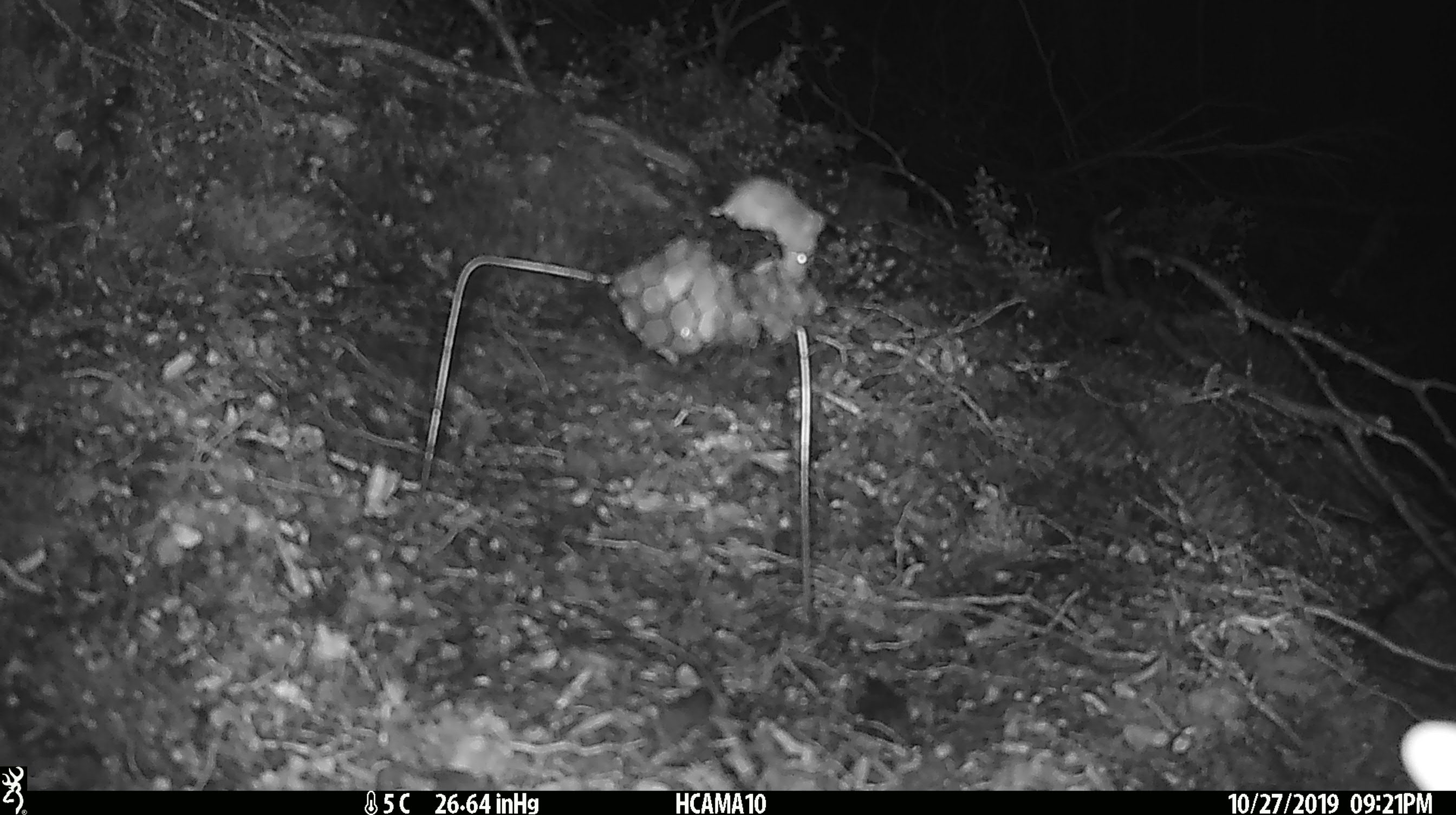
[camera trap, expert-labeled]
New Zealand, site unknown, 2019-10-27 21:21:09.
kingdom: Animalia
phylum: Chordata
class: Mammalia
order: Rodentia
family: Muridae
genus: Mus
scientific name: Mus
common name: mouse